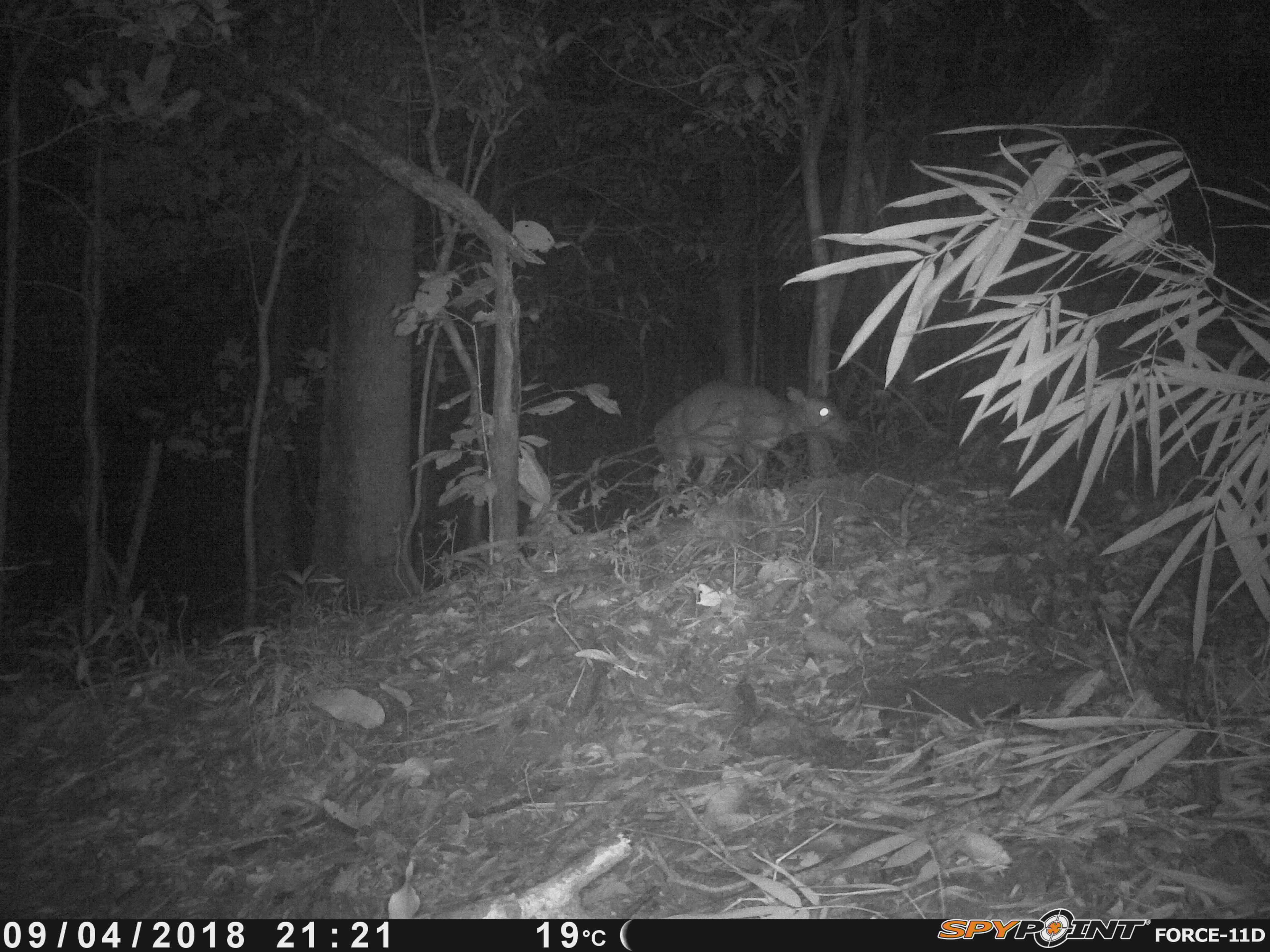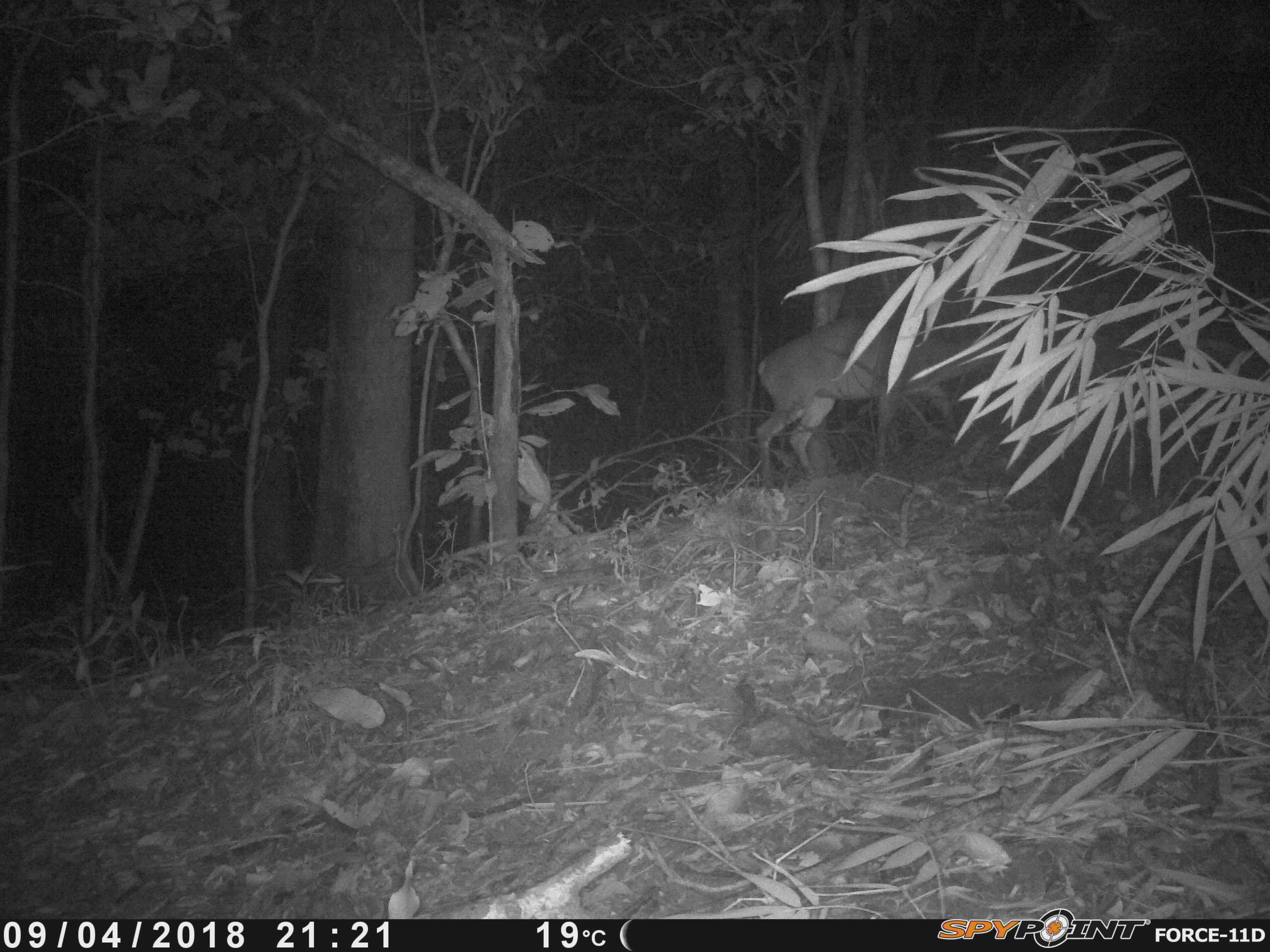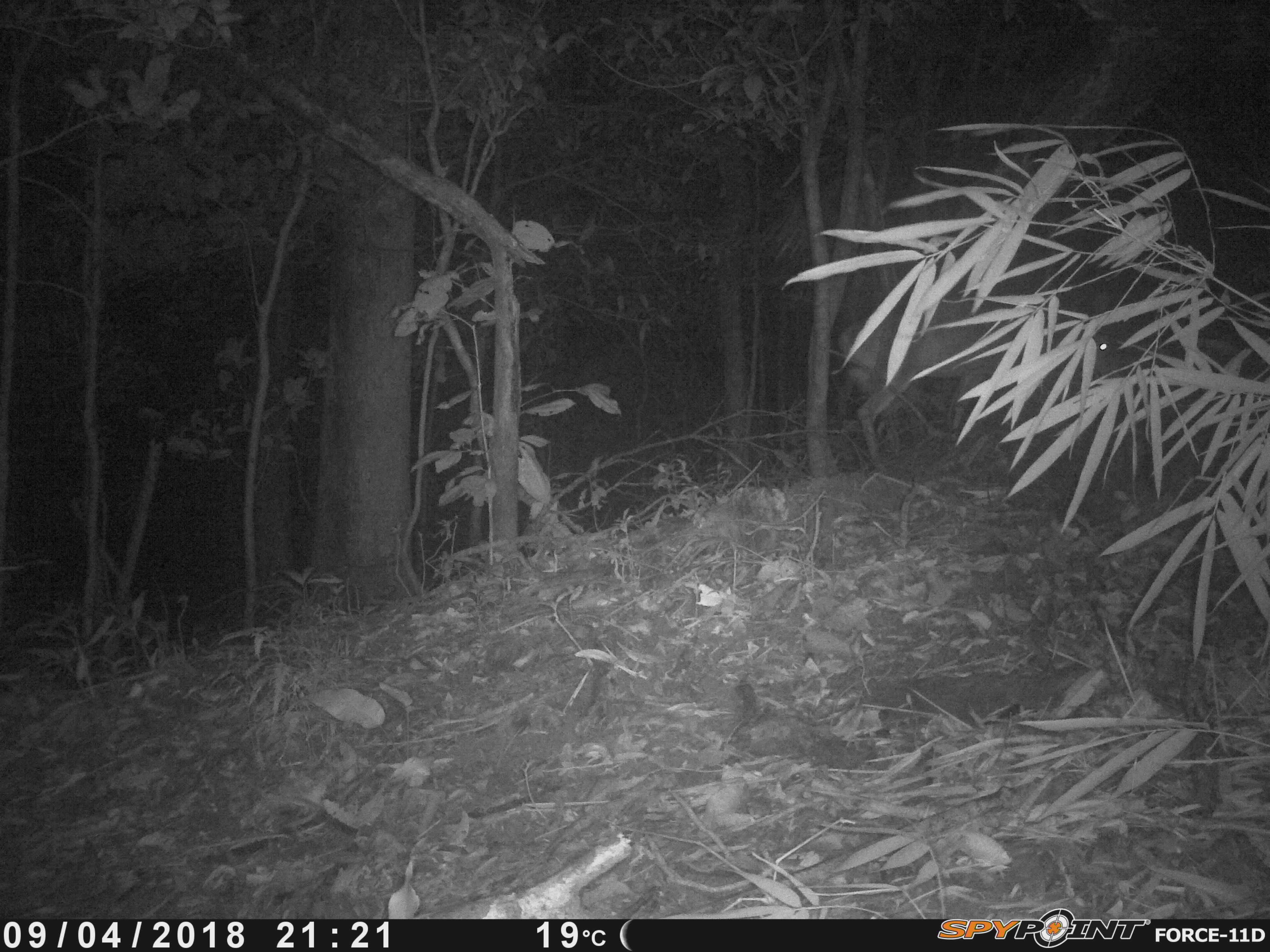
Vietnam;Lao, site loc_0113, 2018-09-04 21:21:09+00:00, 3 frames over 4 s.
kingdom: Animalia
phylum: Chordata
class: Mammalia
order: Artiodactyla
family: Cervidae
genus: Muntiacus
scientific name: Muntiacus vuquangensis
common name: large-antlered muntjac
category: large antlered muntjac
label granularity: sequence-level